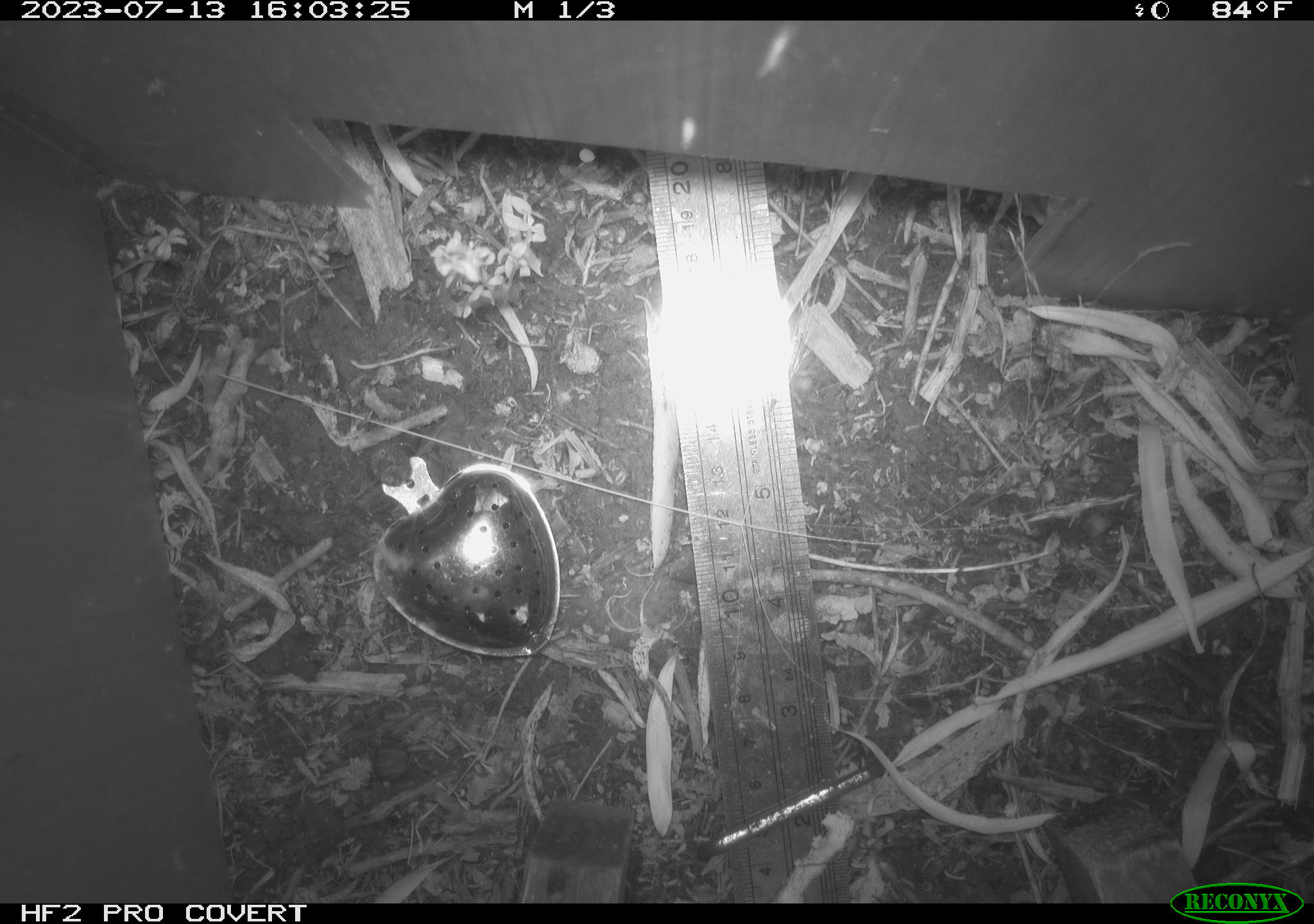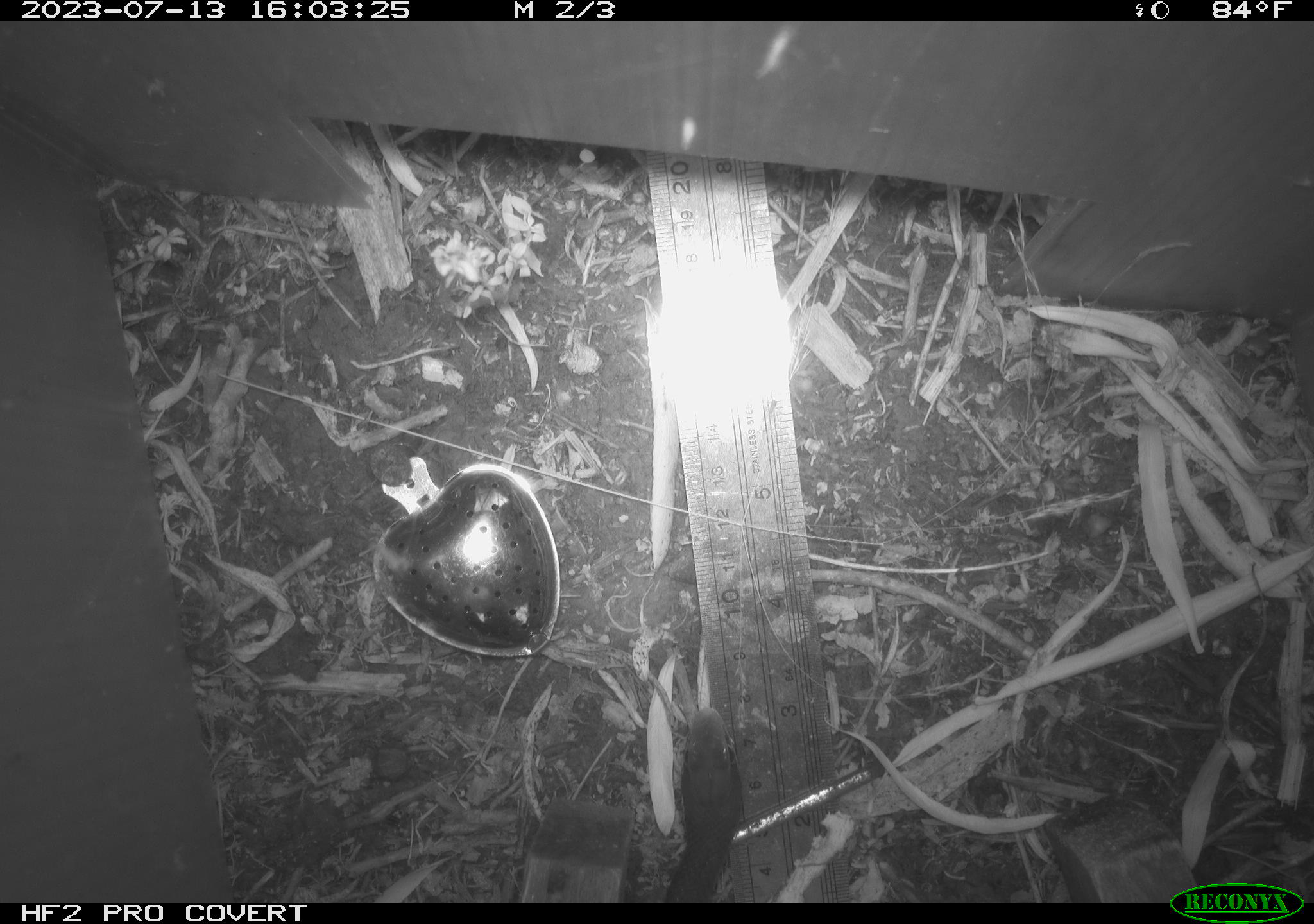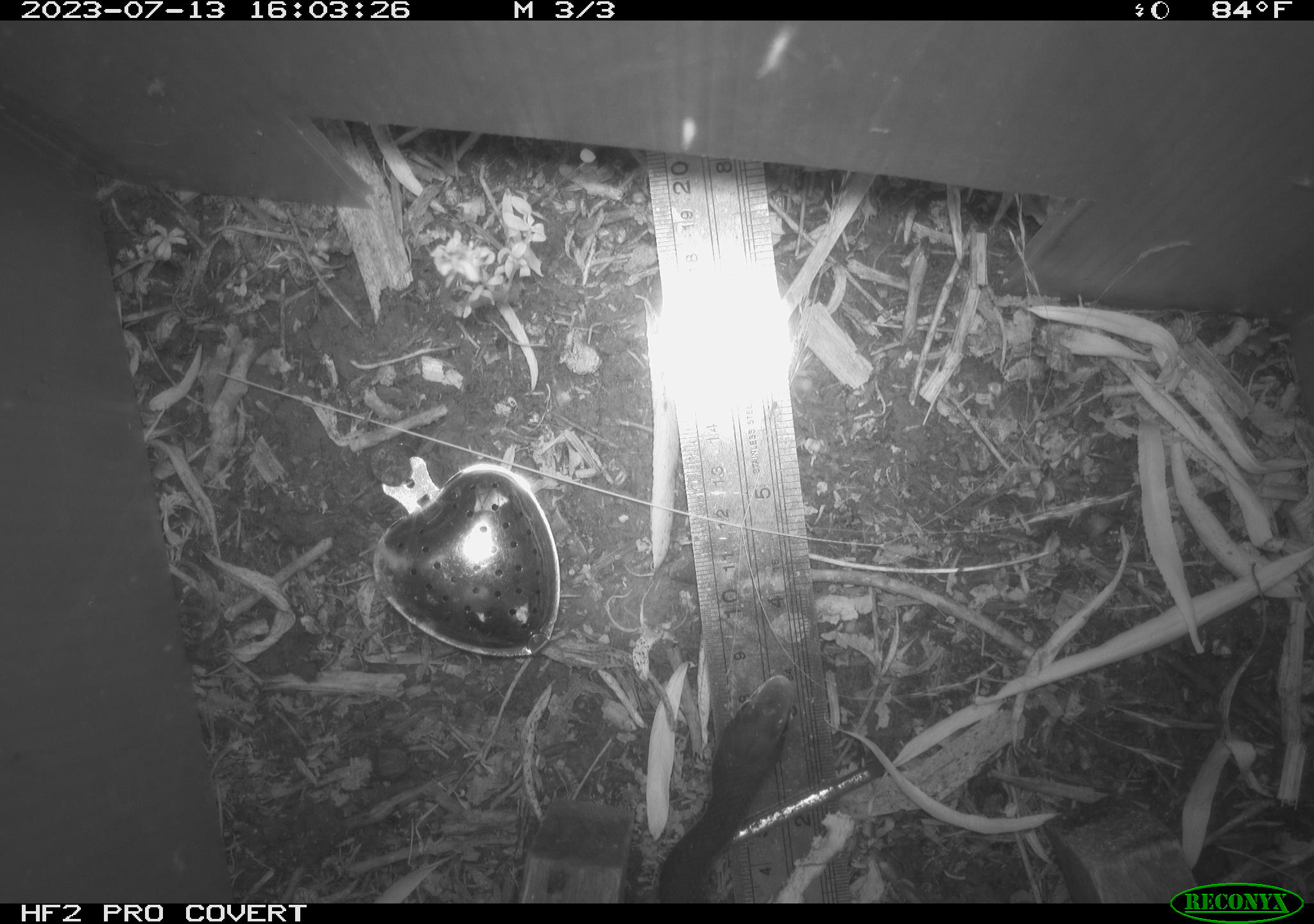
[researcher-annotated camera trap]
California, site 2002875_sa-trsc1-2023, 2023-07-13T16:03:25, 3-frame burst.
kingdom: Animalia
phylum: Chordata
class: Reptilia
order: Squamata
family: Colubridae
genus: Coluber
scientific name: Coluber constrictor mormon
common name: western yellow-bellied racer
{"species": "western yellow-bellied racer (Coluber constrictor mormon)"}